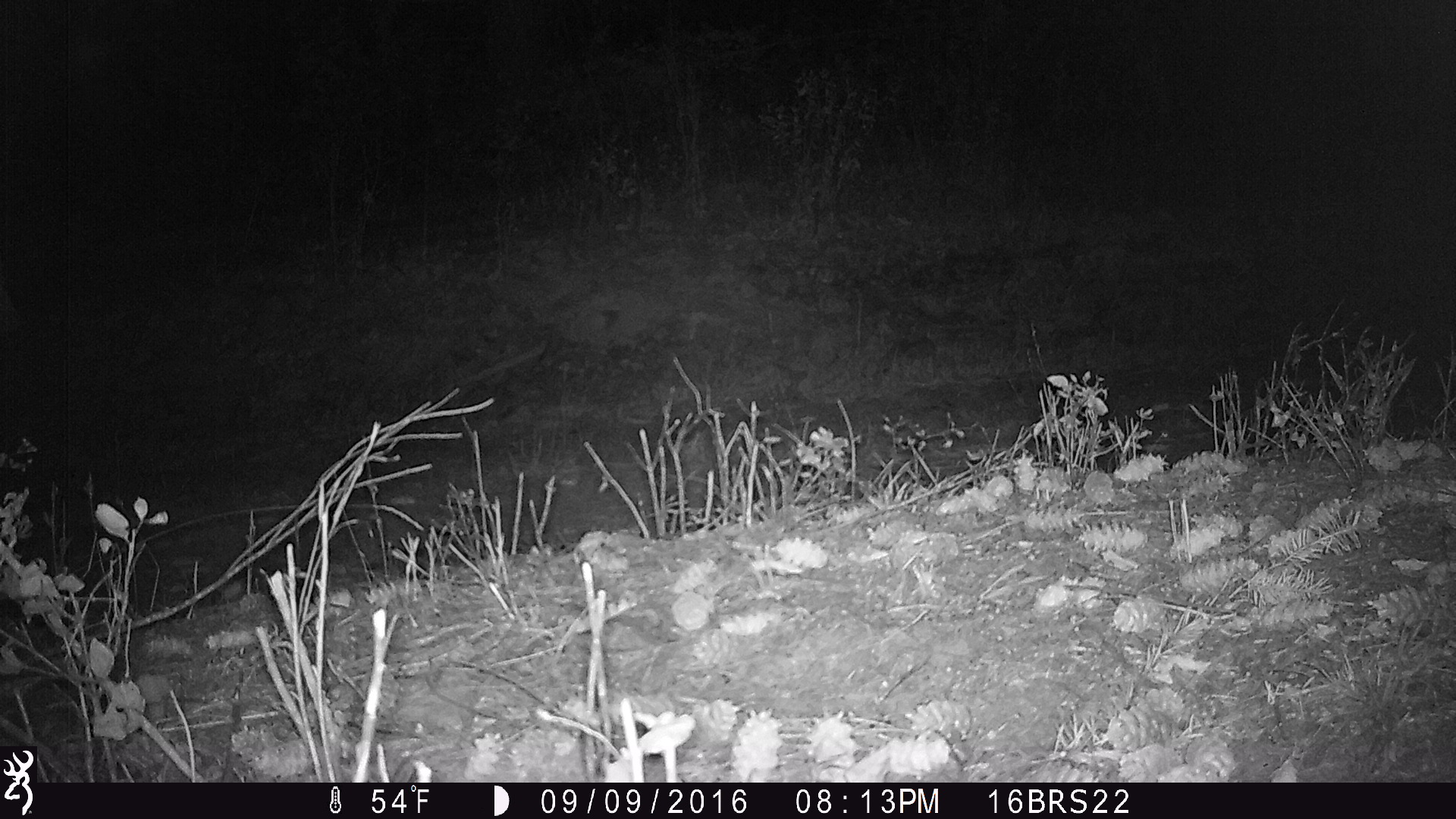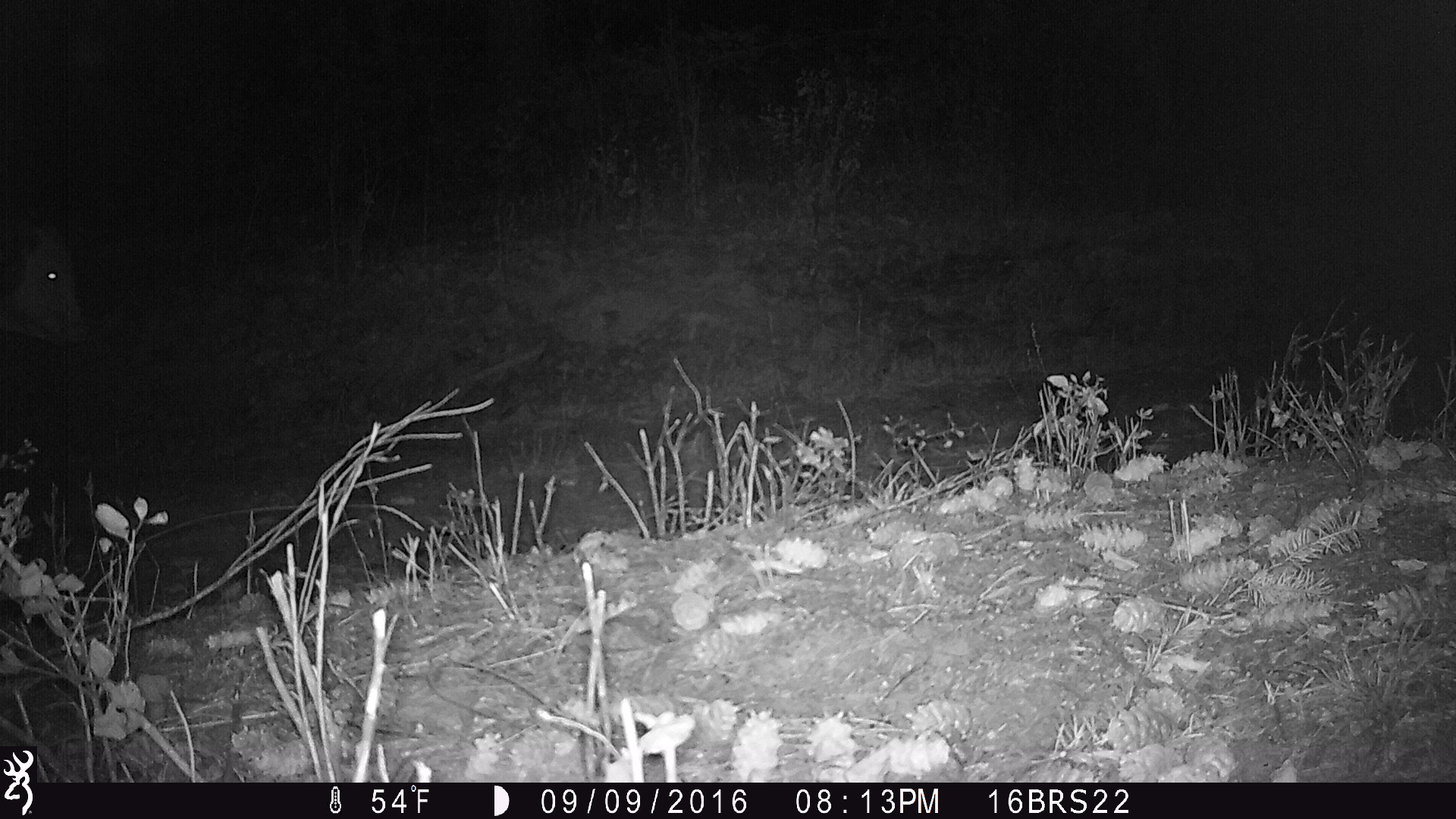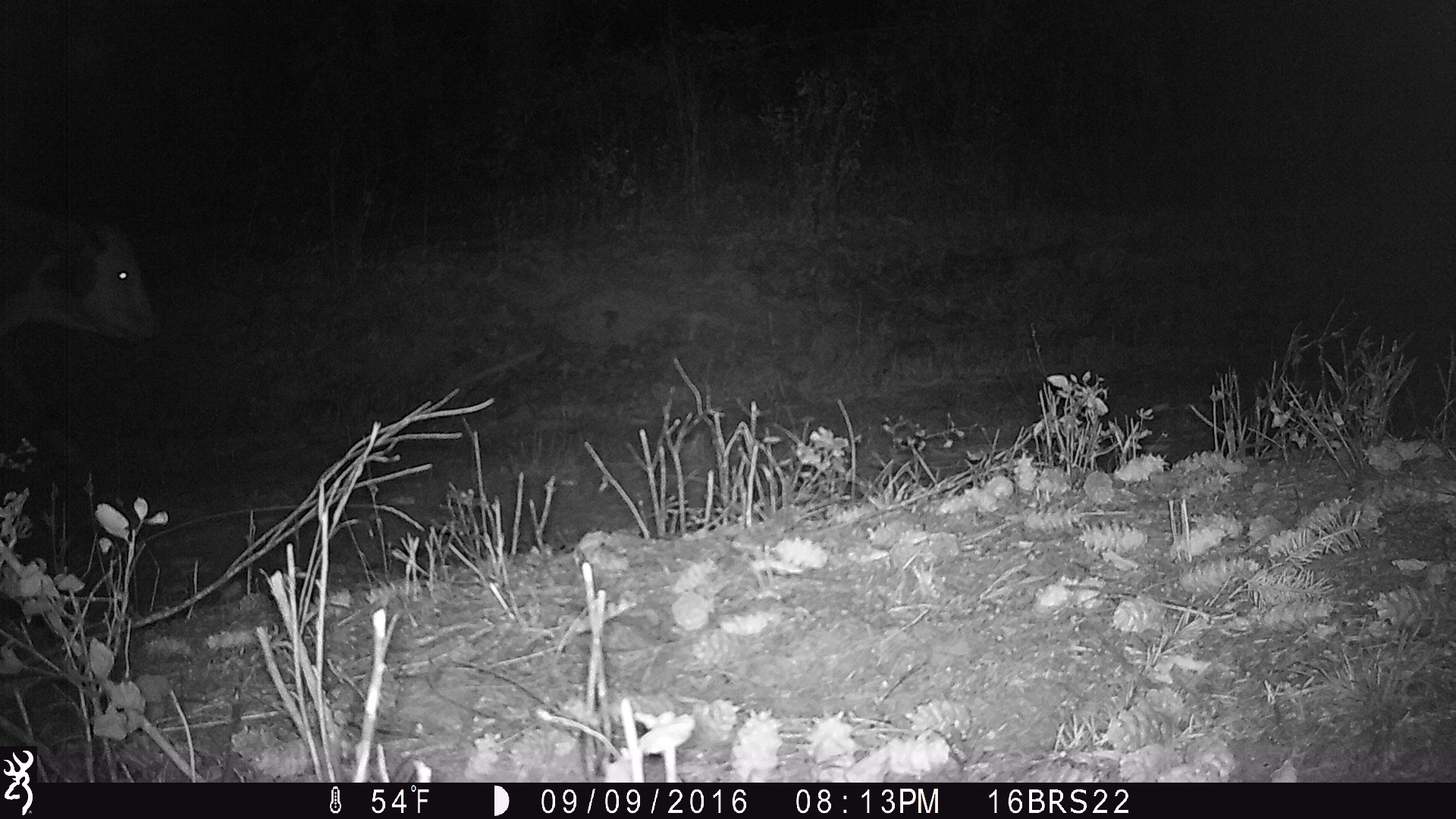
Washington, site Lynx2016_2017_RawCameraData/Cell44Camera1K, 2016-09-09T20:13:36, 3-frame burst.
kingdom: Animalia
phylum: Chordata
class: Mammalia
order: Artiodactyla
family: Bovidae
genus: Bos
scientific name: Bos taurus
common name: domestic cattle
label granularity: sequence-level